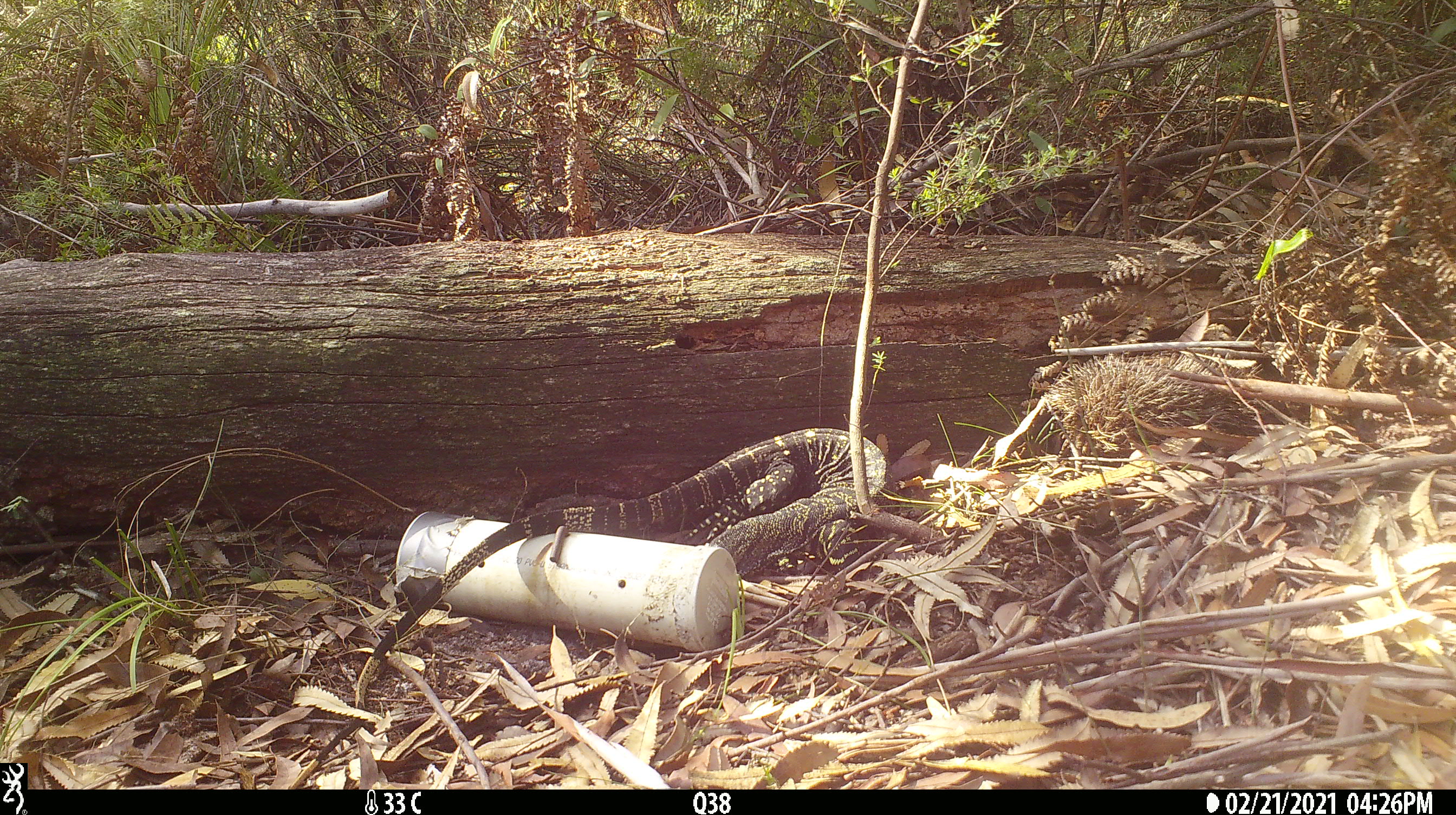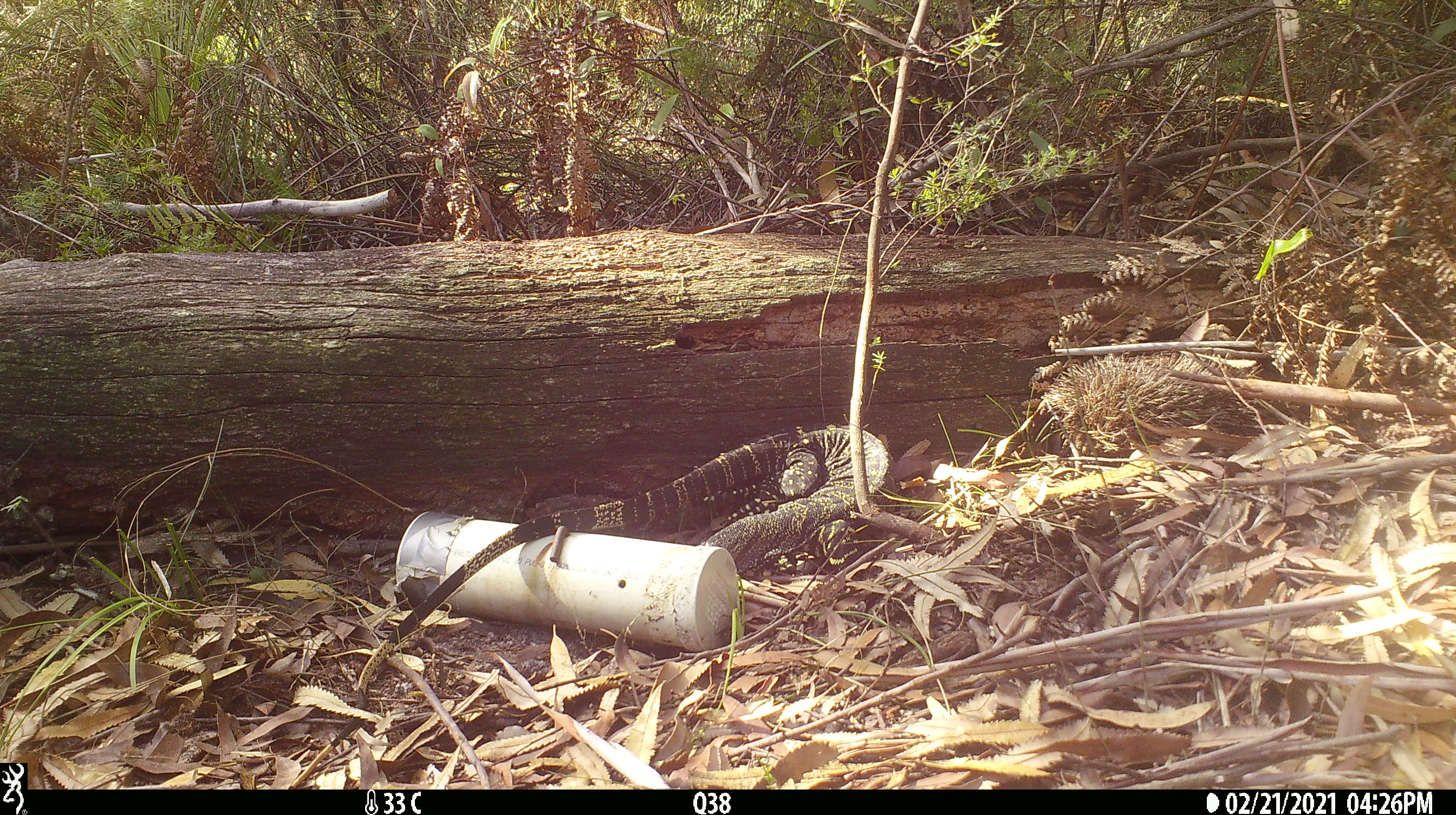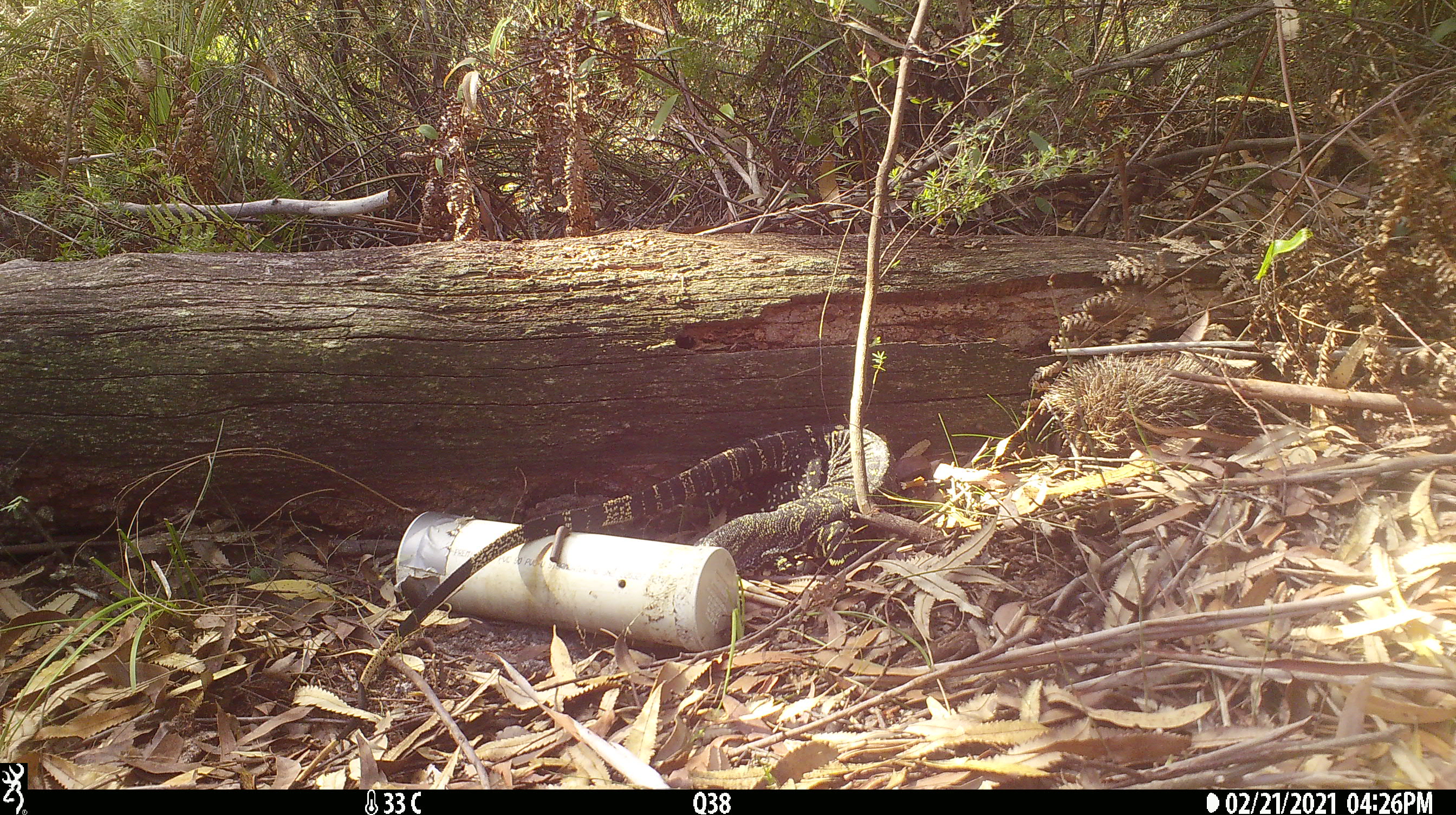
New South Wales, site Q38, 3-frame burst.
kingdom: Animalia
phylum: Chordata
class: Reptilia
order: Squamata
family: Varanidae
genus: Varanus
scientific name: Varanus varius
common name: lace monitor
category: goanna